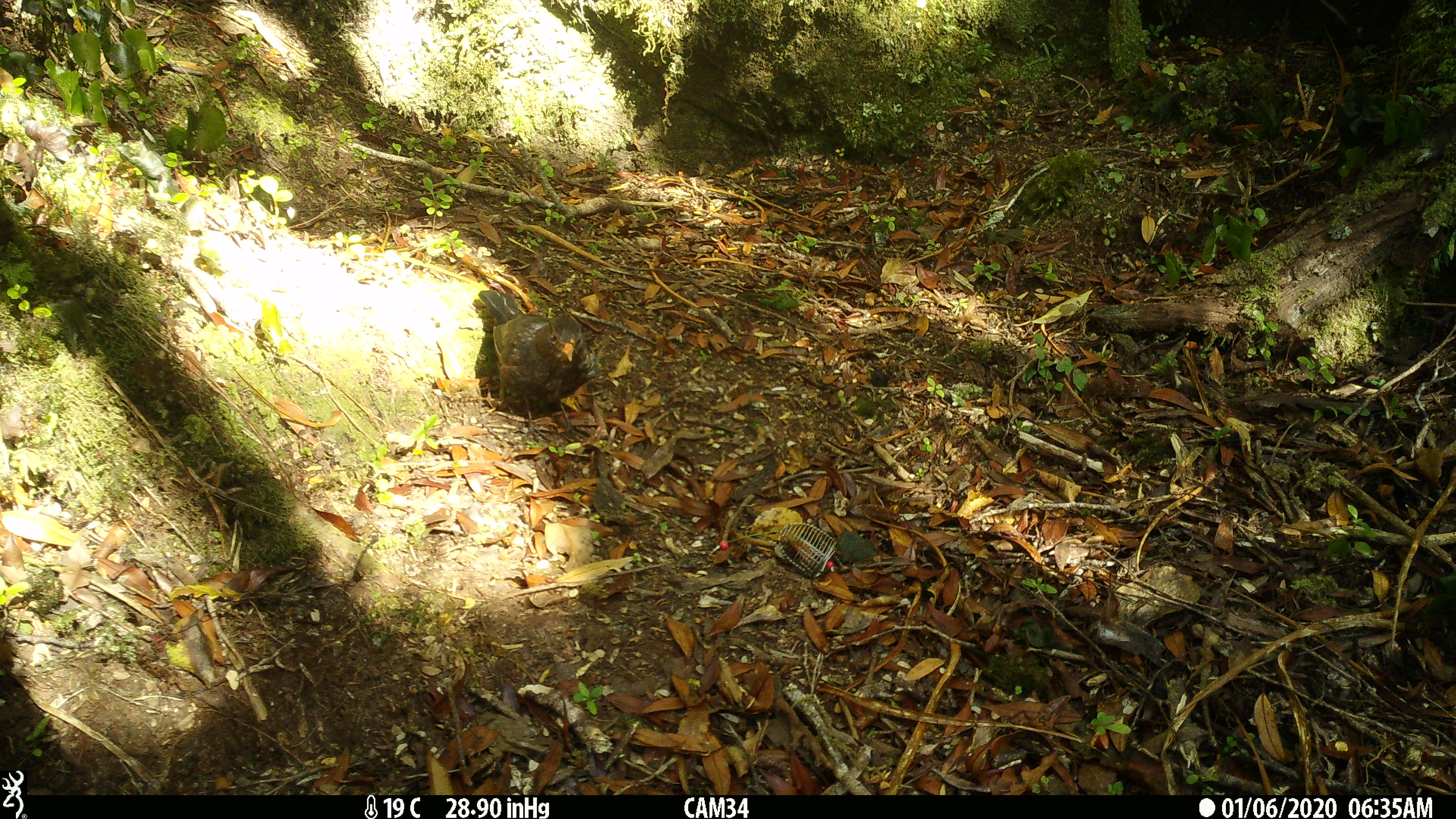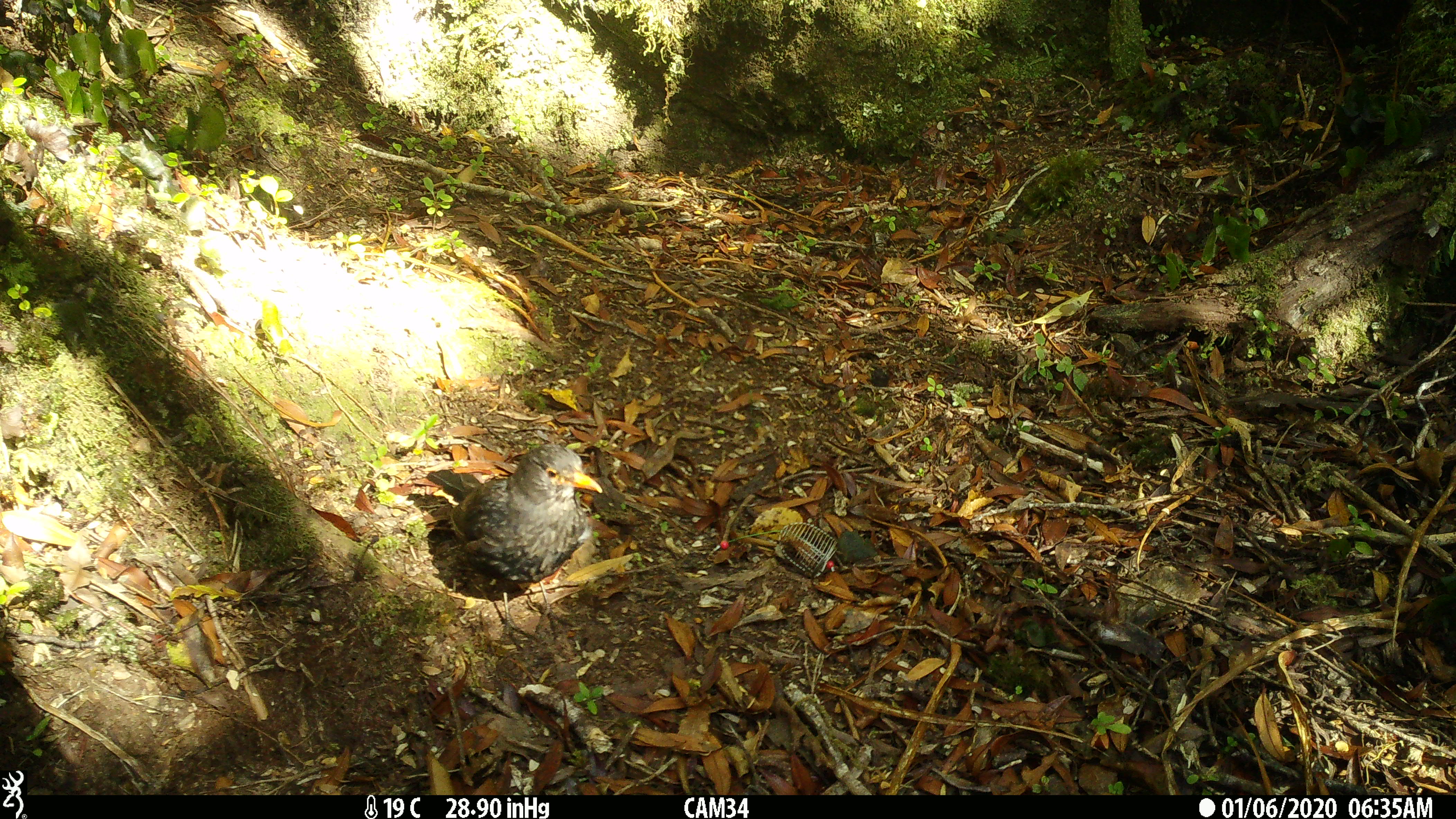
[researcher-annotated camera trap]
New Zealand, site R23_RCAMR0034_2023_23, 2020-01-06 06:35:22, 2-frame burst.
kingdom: Animalia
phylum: Chordata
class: Aves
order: Passeriformes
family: Turdidae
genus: Turdus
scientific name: Turdus merula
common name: eurasian blackbird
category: blackbird